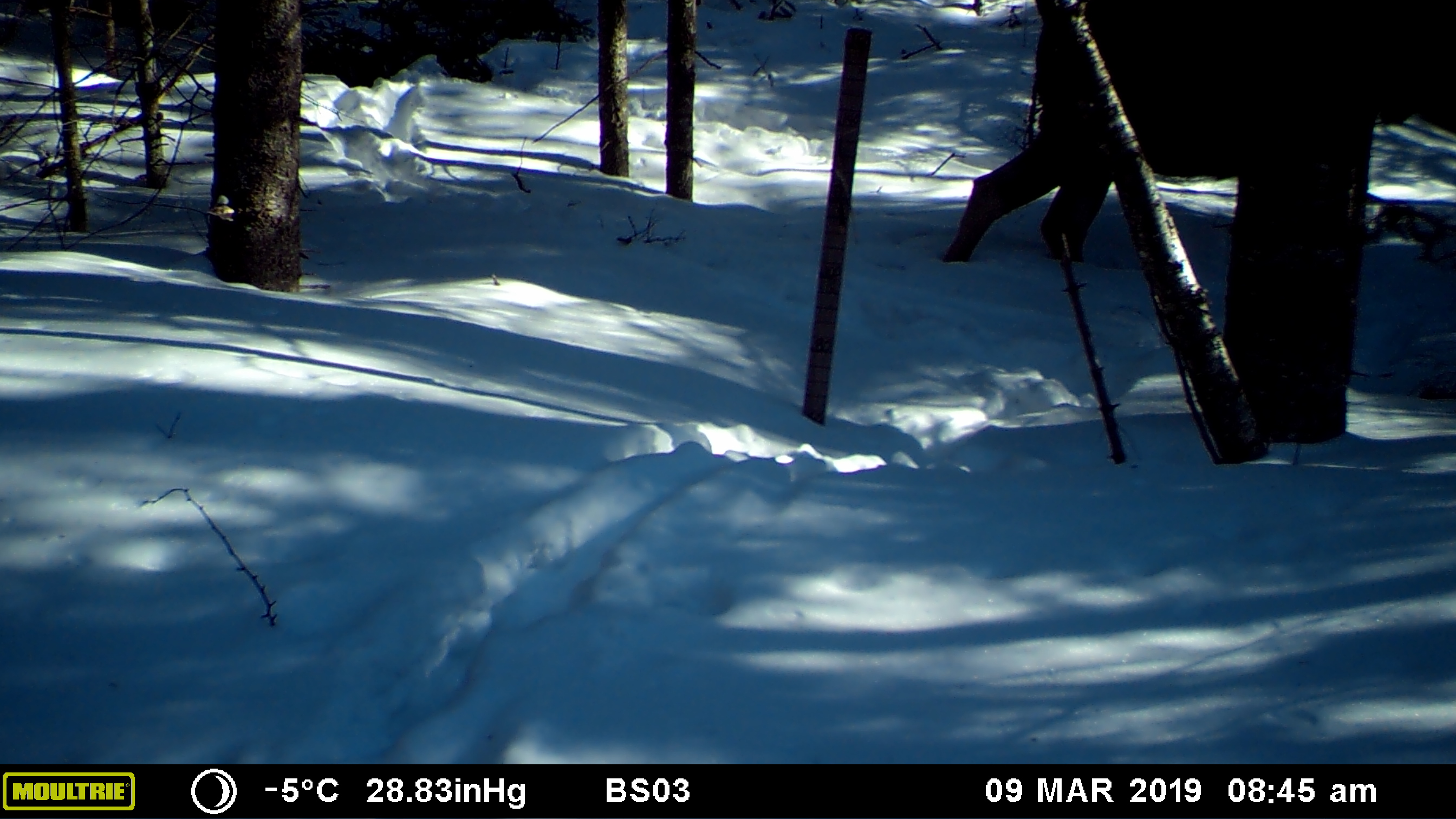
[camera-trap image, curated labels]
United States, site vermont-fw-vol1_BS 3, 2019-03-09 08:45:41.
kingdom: Animalia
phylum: Chordata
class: Mammalia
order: Artiodactyla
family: Cervidae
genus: Alces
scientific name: Alces alces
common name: moose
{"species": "moose (Alces alces)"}